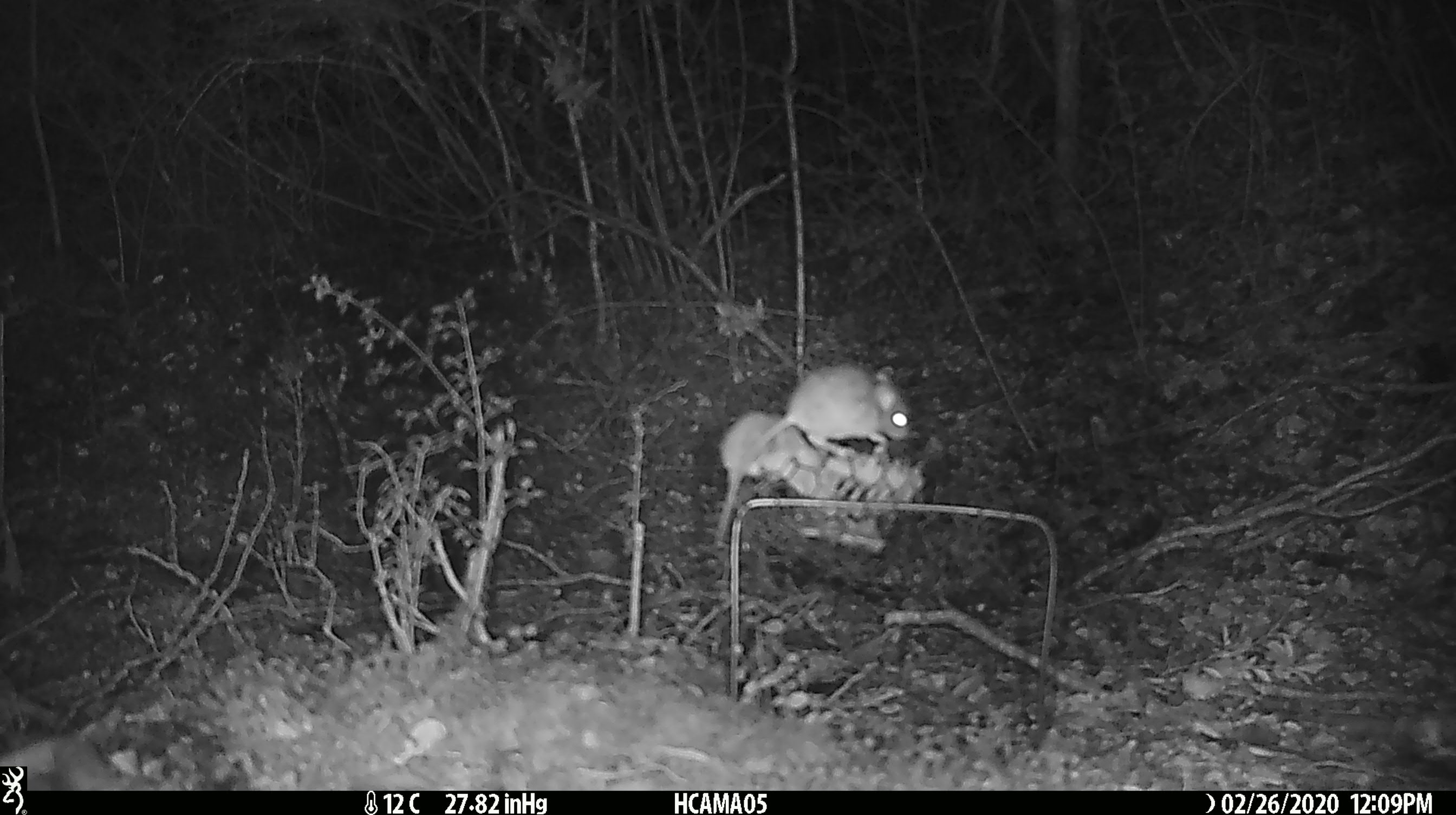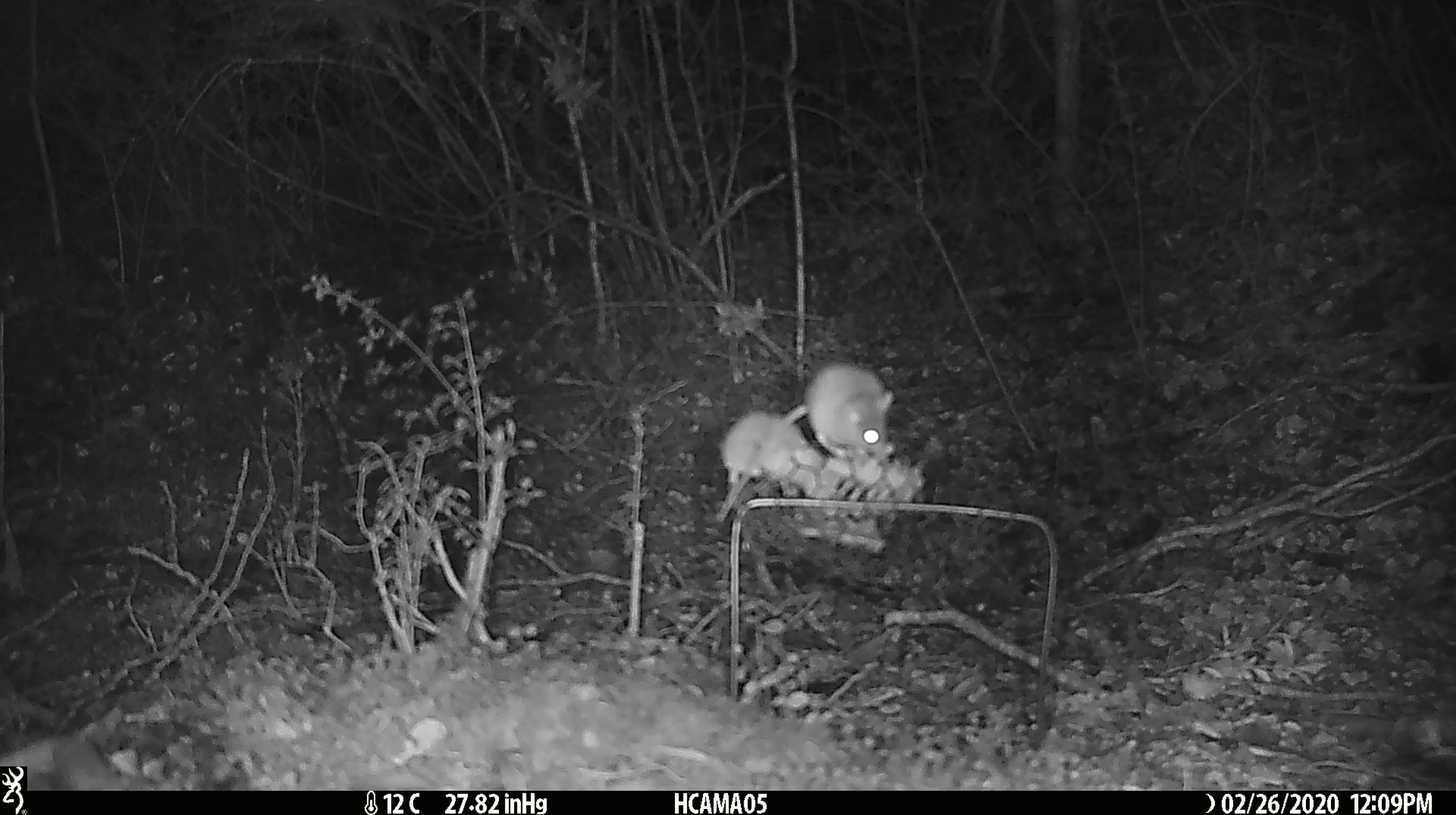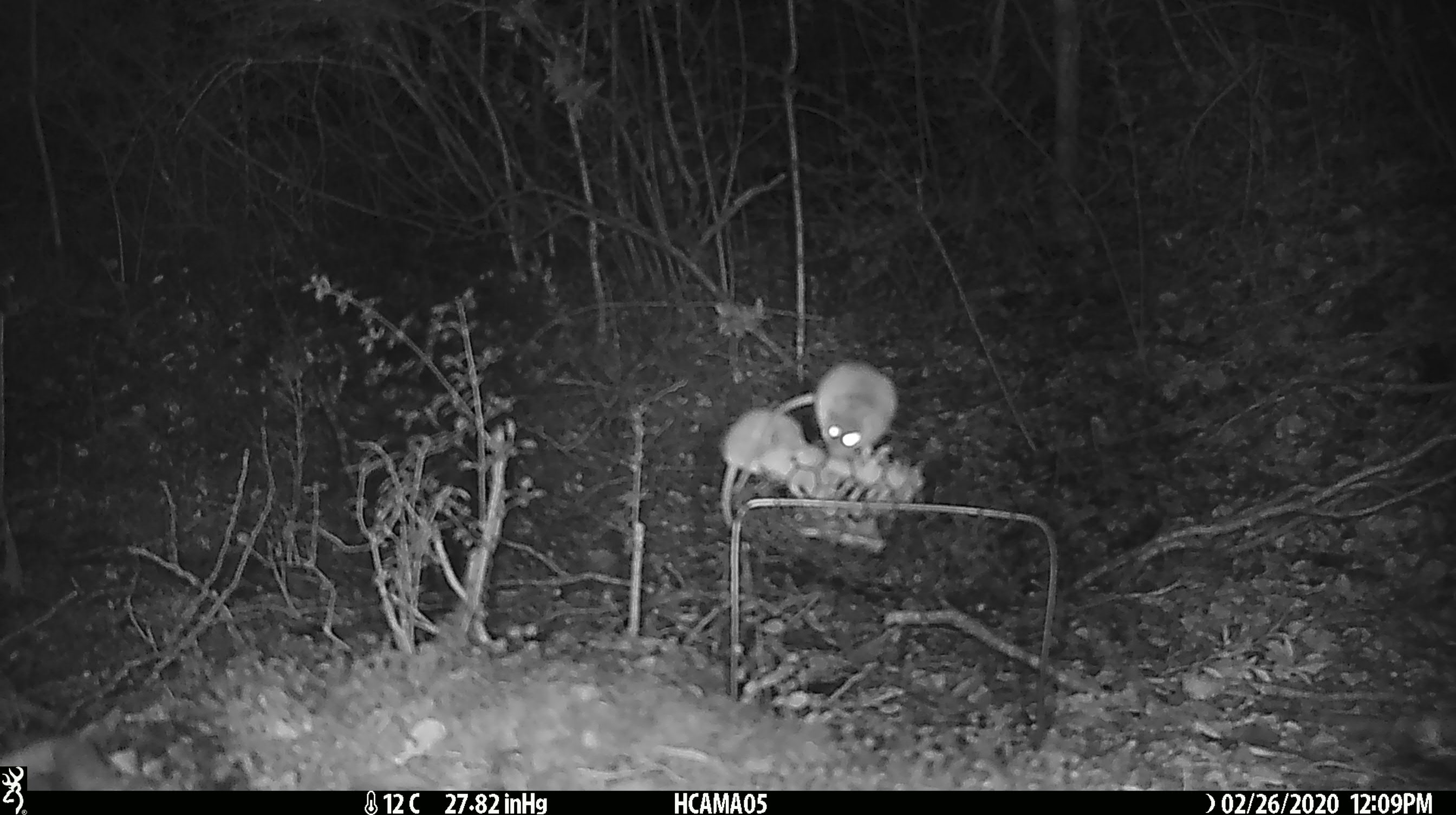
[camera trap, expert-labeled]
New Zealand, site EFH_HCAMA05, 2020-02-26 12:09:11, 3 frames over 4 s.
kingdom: Animalia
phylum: Chordata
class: Mammalia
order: Rodentia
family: Muridae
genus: Mus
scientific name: Mus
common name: mouse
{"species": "mouse (Mus)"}